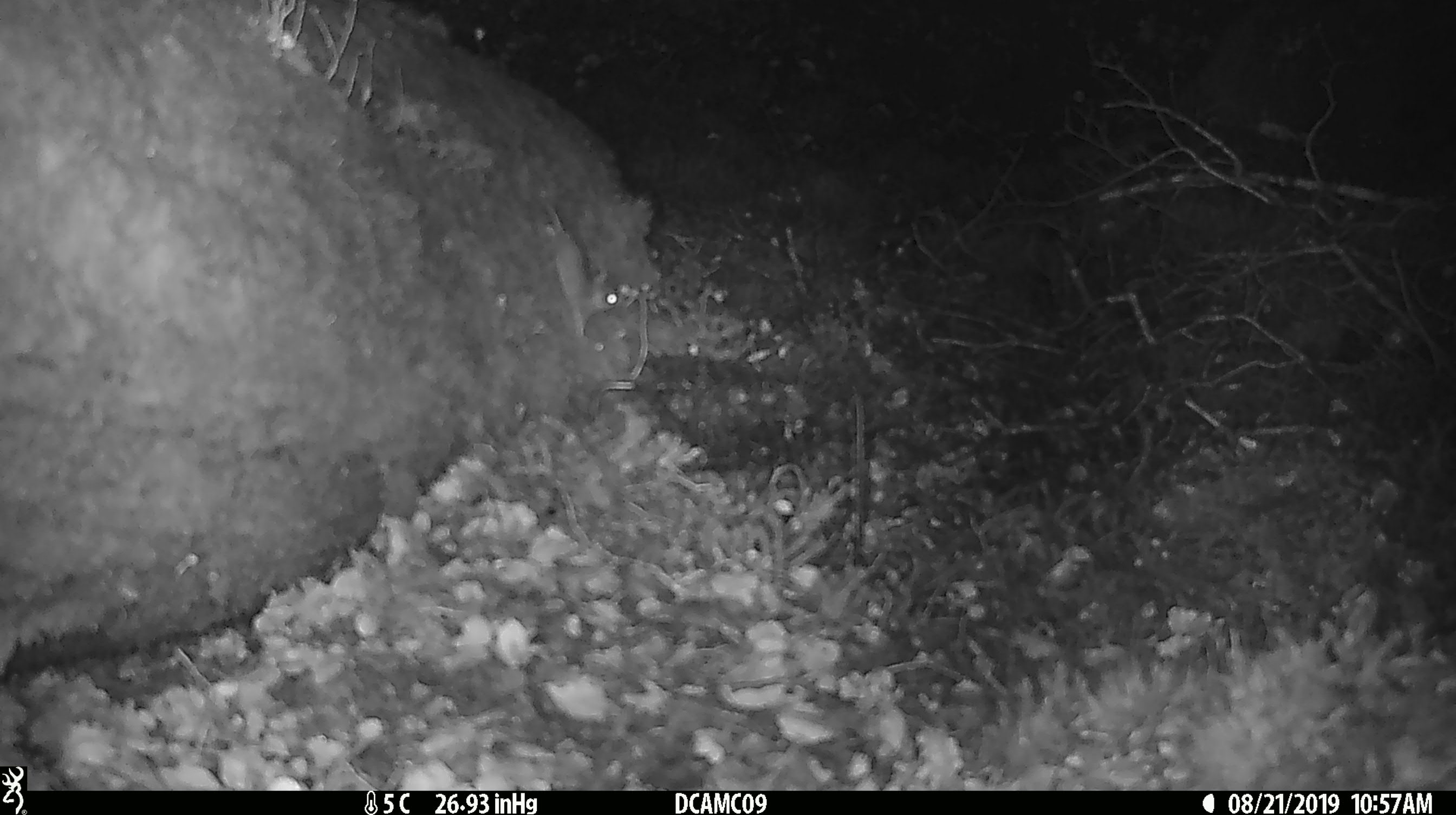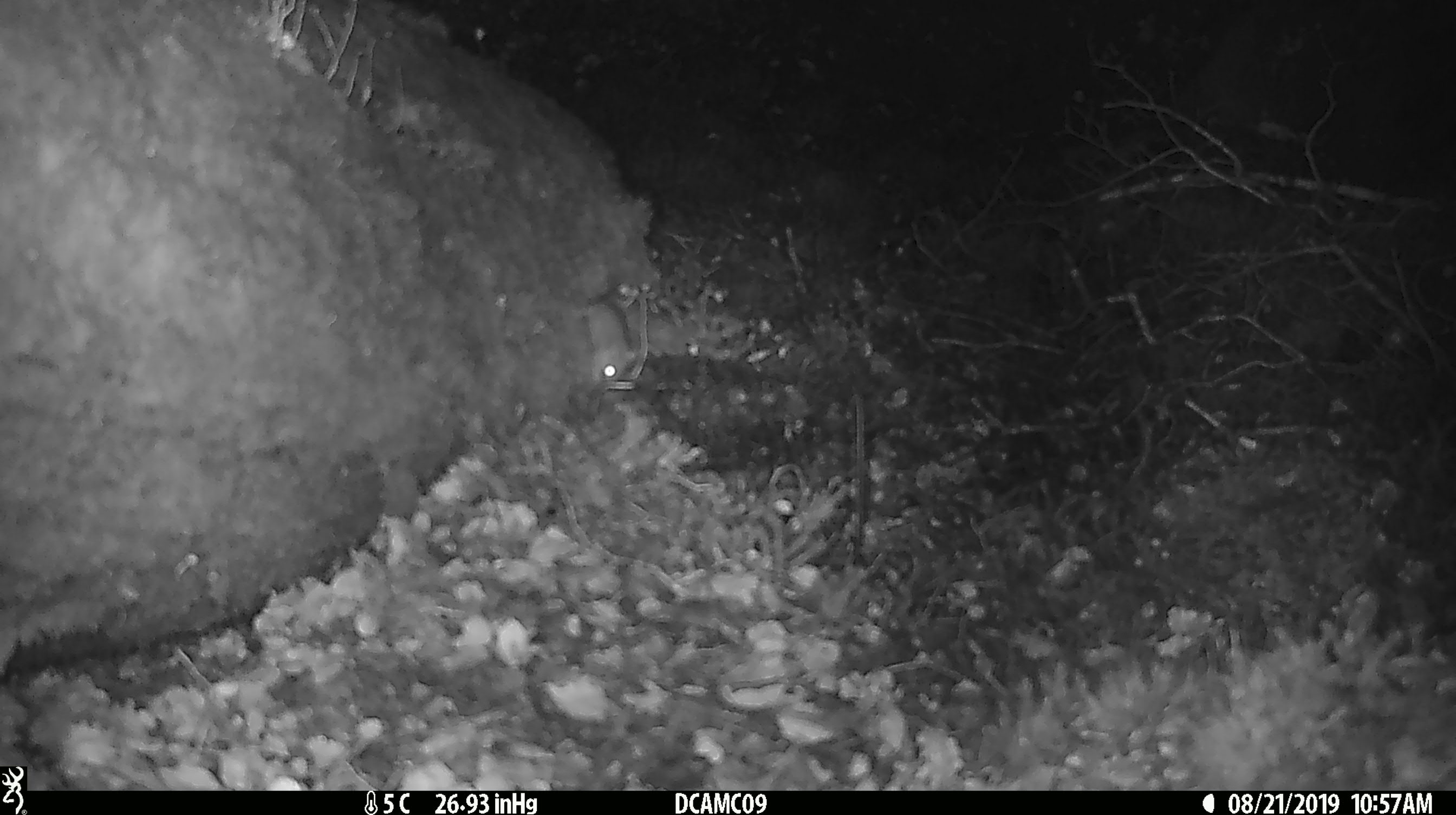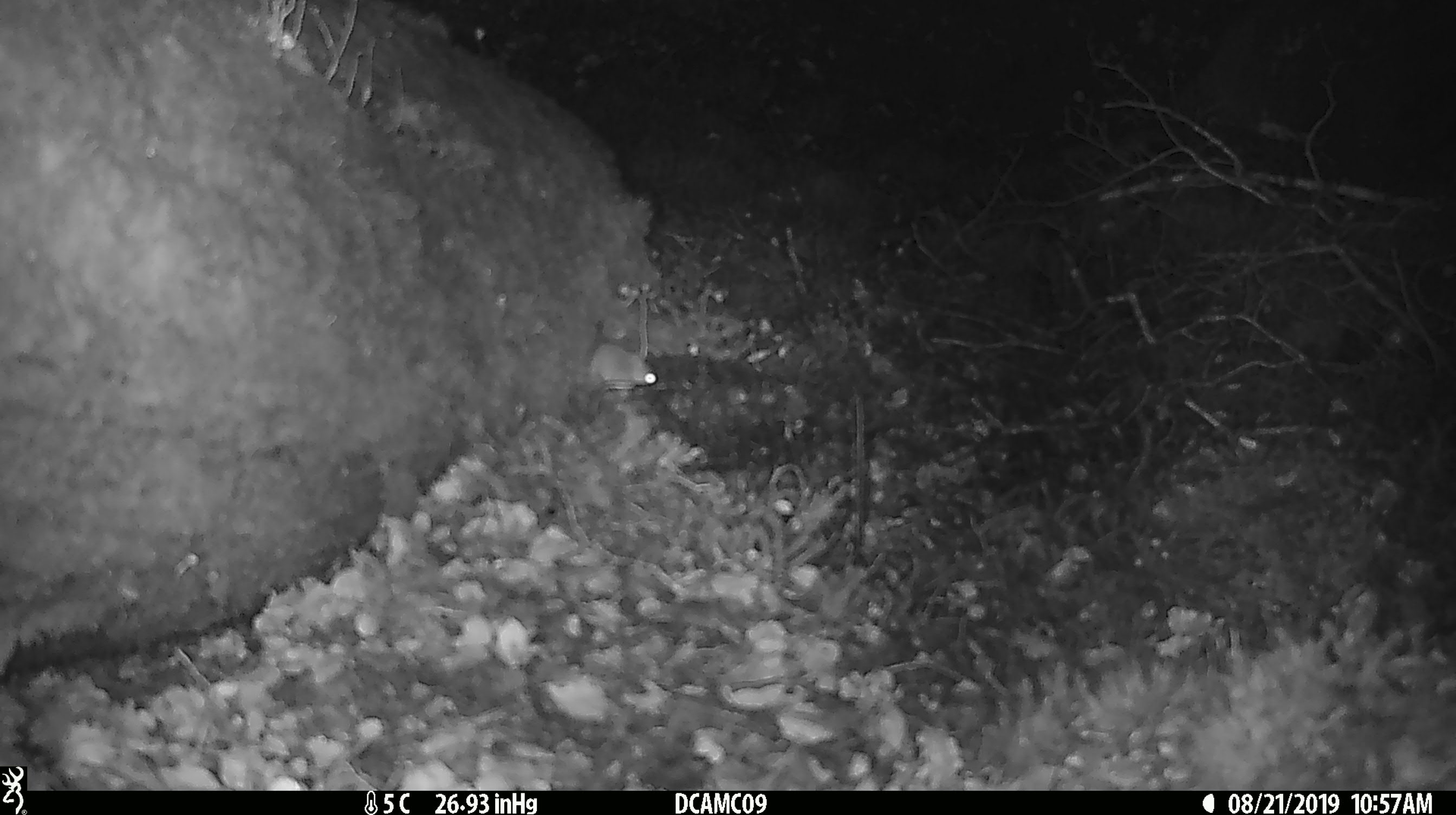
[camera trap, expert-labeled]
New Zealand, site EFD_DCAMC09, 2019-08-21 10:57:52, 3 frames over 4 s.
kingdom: Animalia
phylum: Chordata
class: Mammalia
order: Rodentia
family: Muridae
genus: Mus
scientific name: Mus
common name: mouse